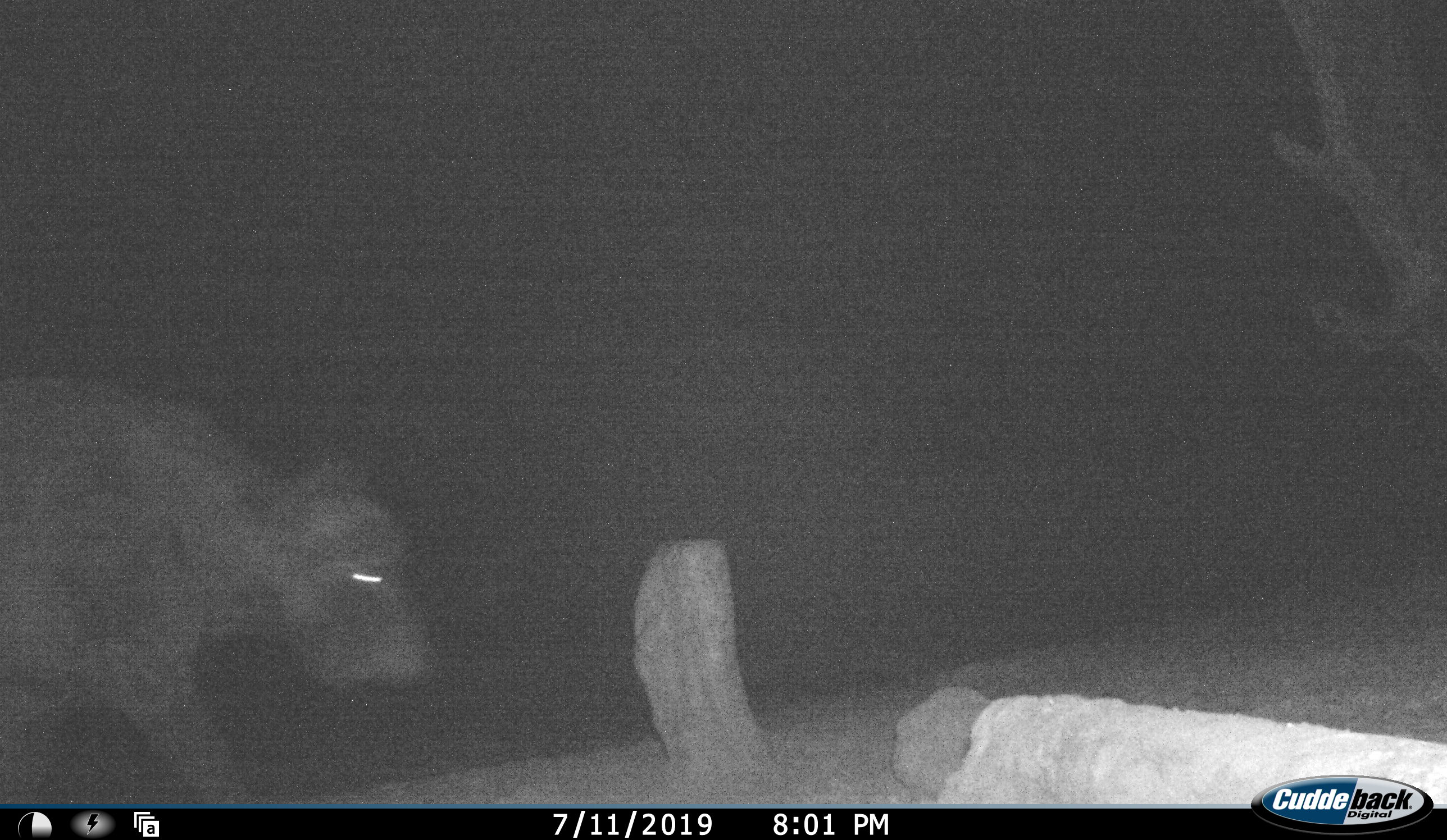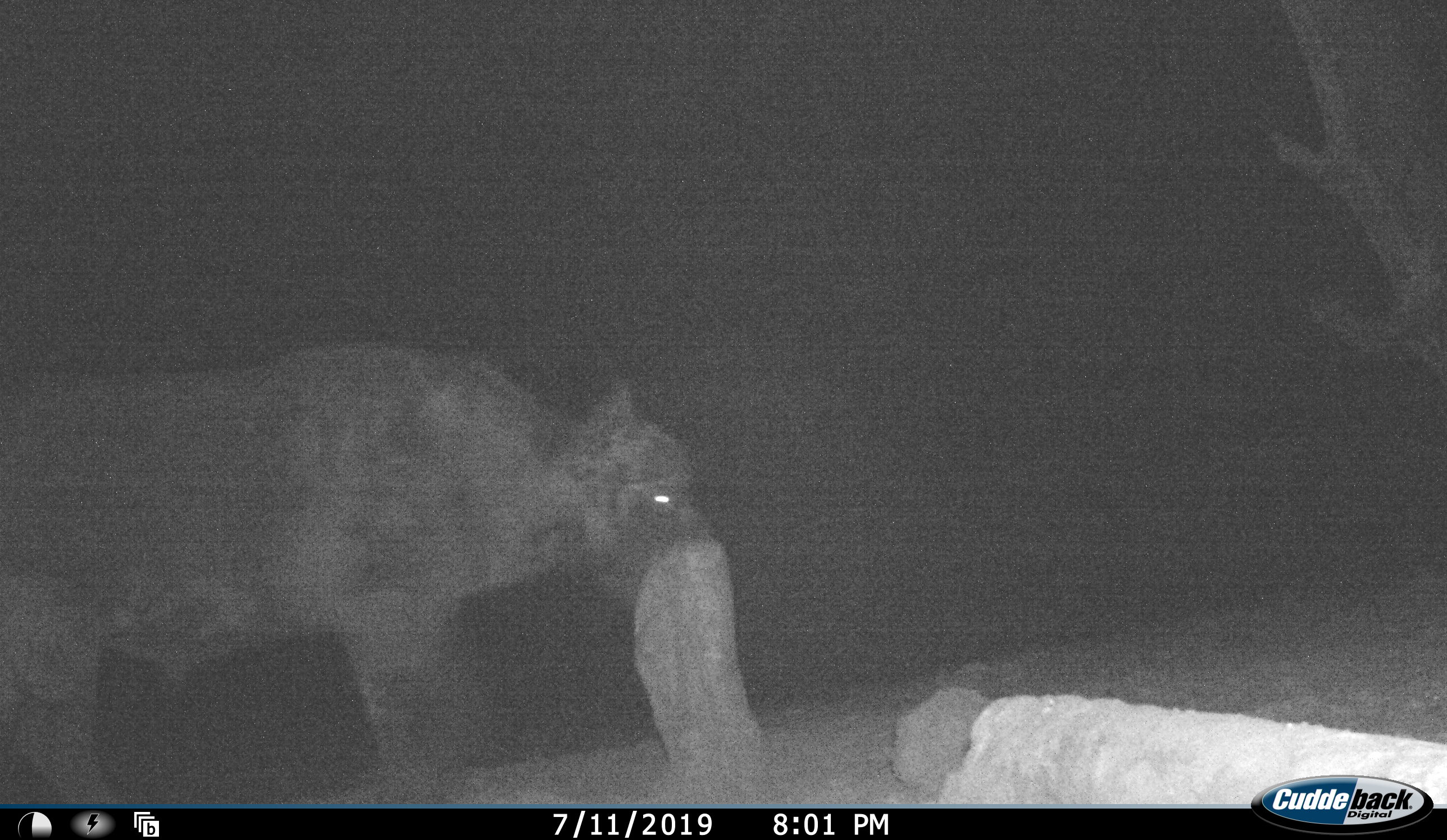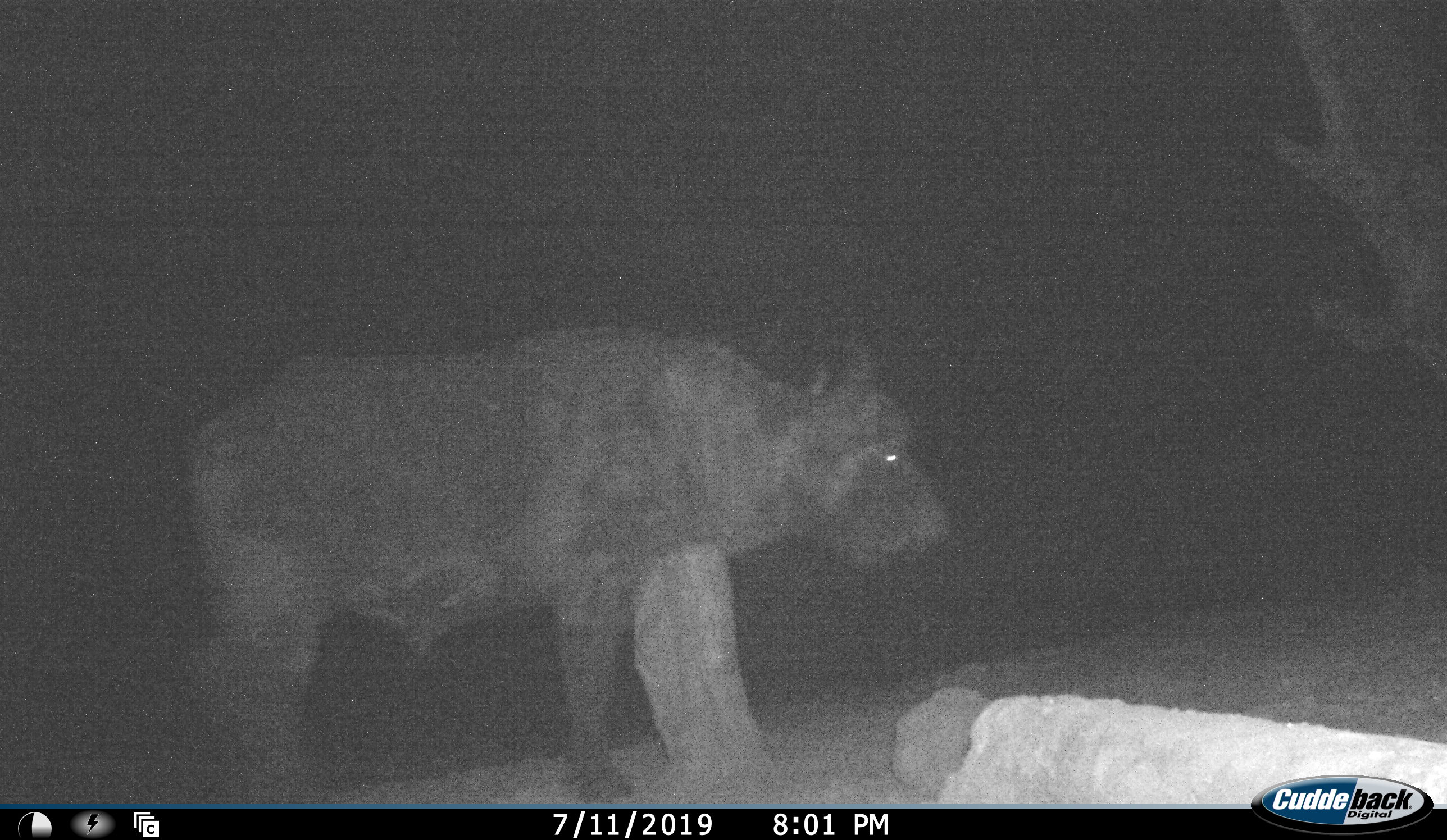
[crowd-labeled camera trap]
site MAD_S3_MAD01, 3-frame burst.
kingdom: Animalia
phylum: Chordata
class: Mammalia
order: Artiodactyla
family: Bovidae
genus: Syncerus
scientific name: Syncerus caffer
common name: african buffalo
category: buffalo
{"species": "buffalo (african buffalo) (Syncerus caffer)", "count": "1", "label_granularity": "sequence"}